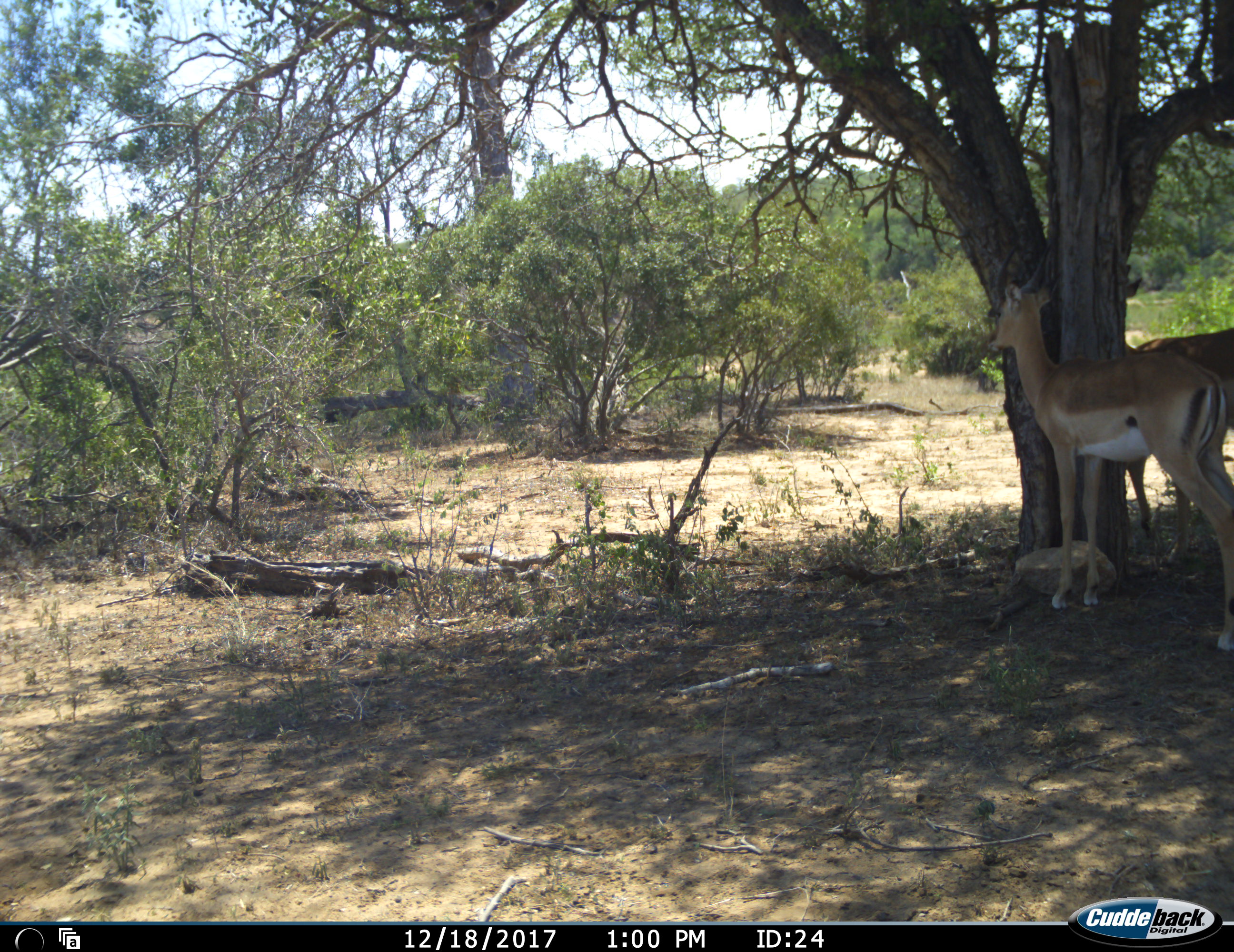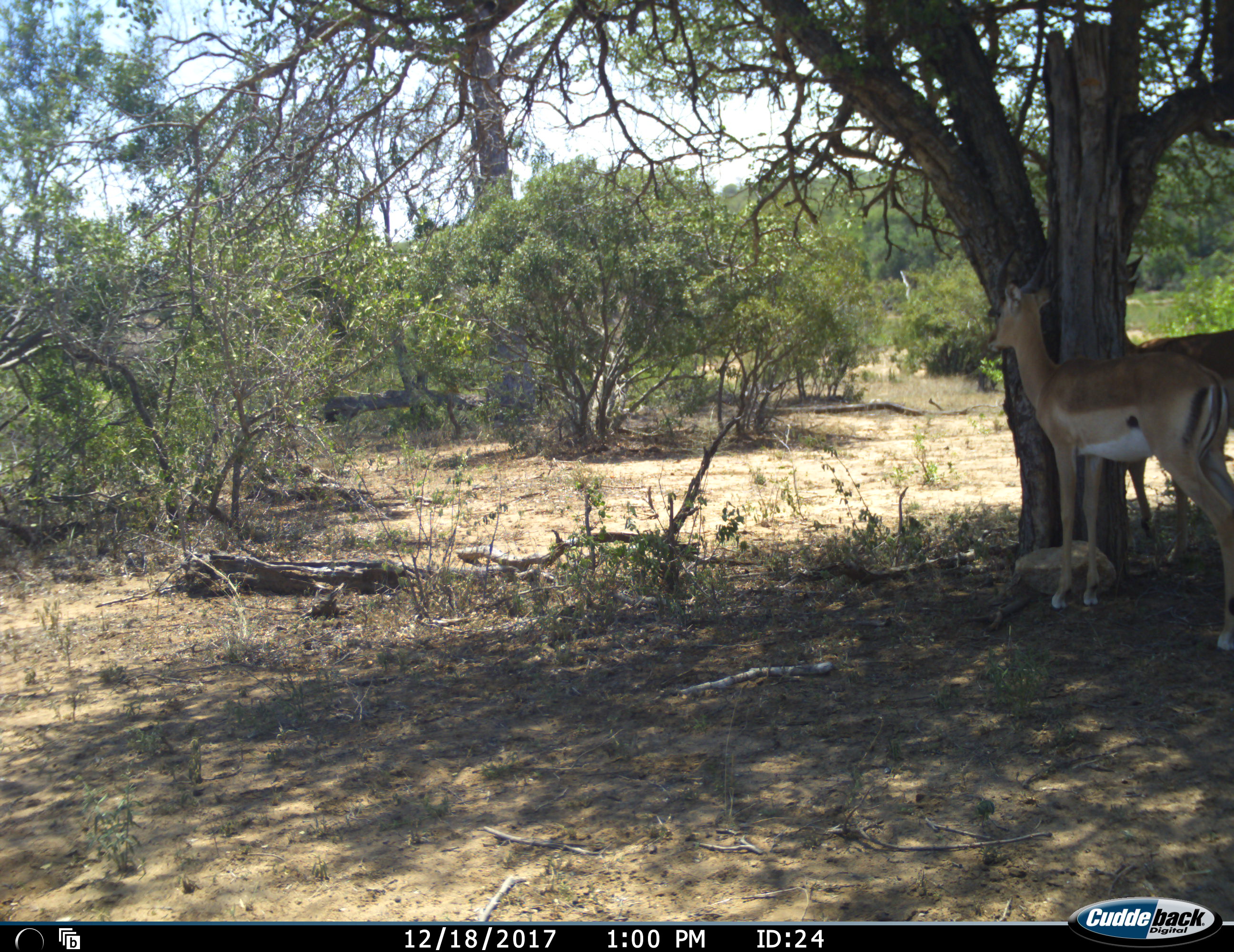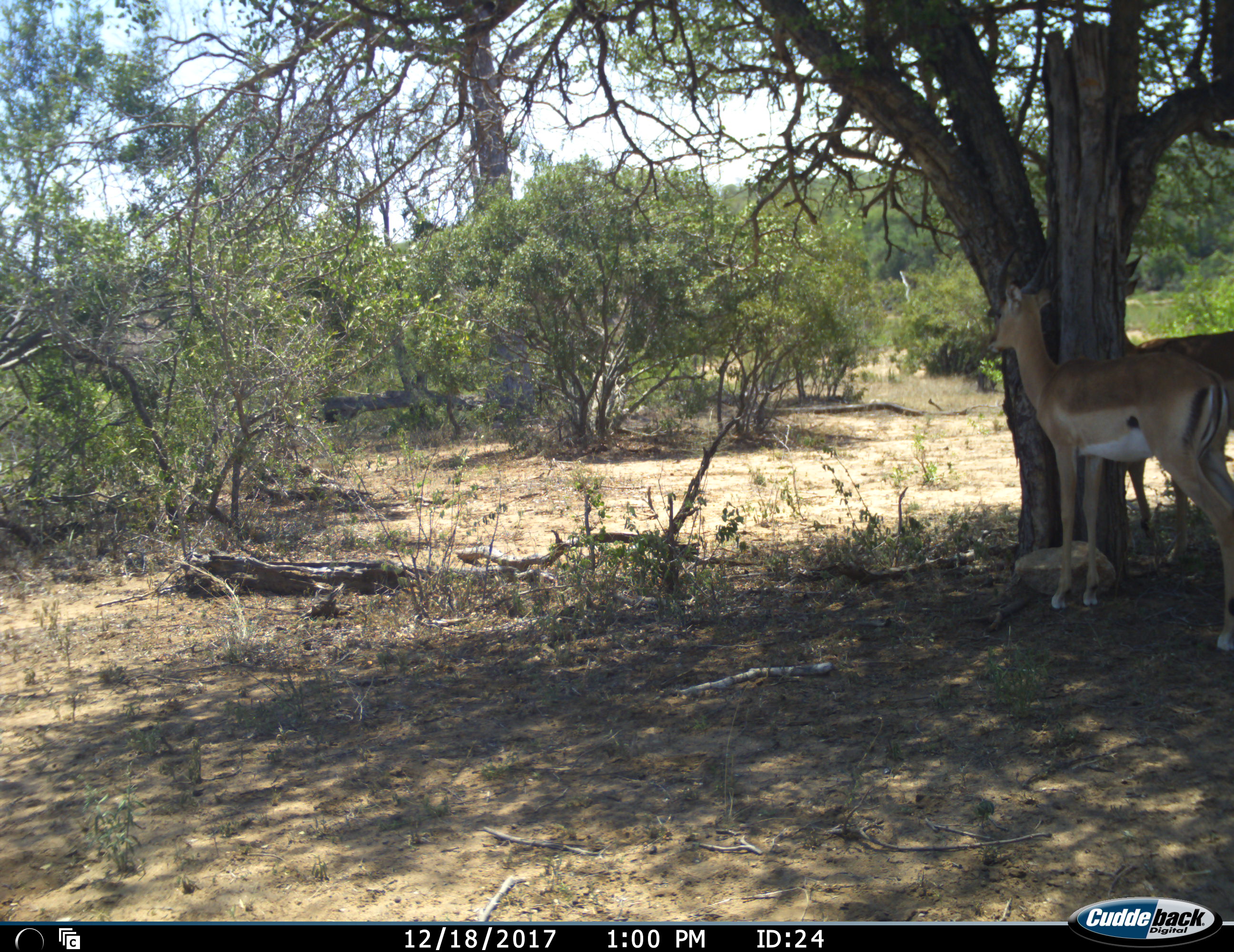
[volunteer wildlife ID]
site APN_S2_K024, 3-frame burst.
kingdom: Animalia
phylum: Chordata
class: Mammalia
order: Artiodactyla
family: Bovidae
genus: Aepyceros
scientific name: Aepyceros melampus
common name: impala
Impala (Aepyceros melampus), count 2. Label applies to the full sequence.